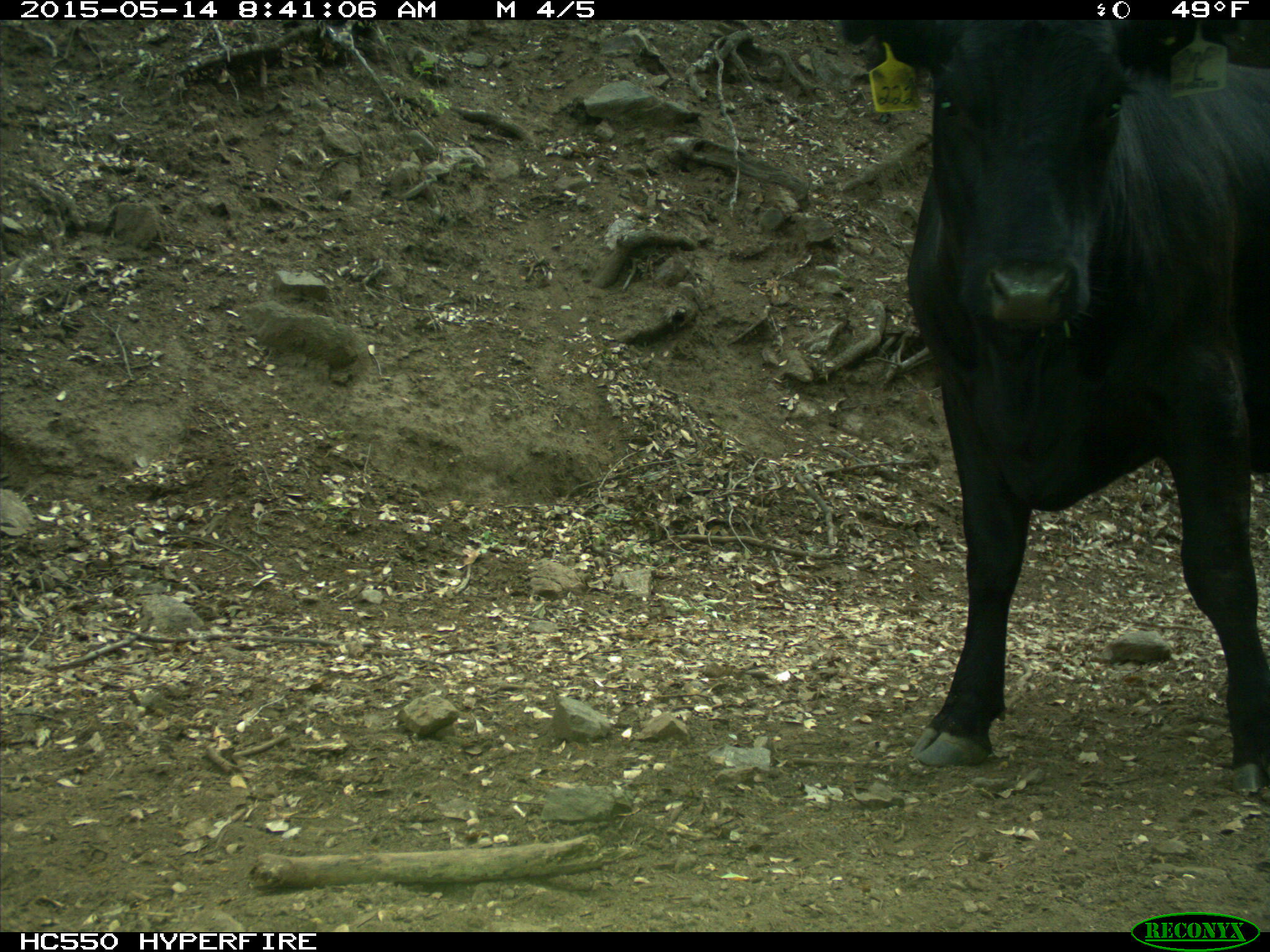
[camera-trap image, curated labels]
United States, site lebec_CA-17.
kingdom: Animalia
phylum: Chordata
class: Mammalia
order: Artiodactyla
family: Bovidae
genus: Bos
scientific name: Bos taurus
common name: domestic cow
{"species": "Bos taurus (domestic cow)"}